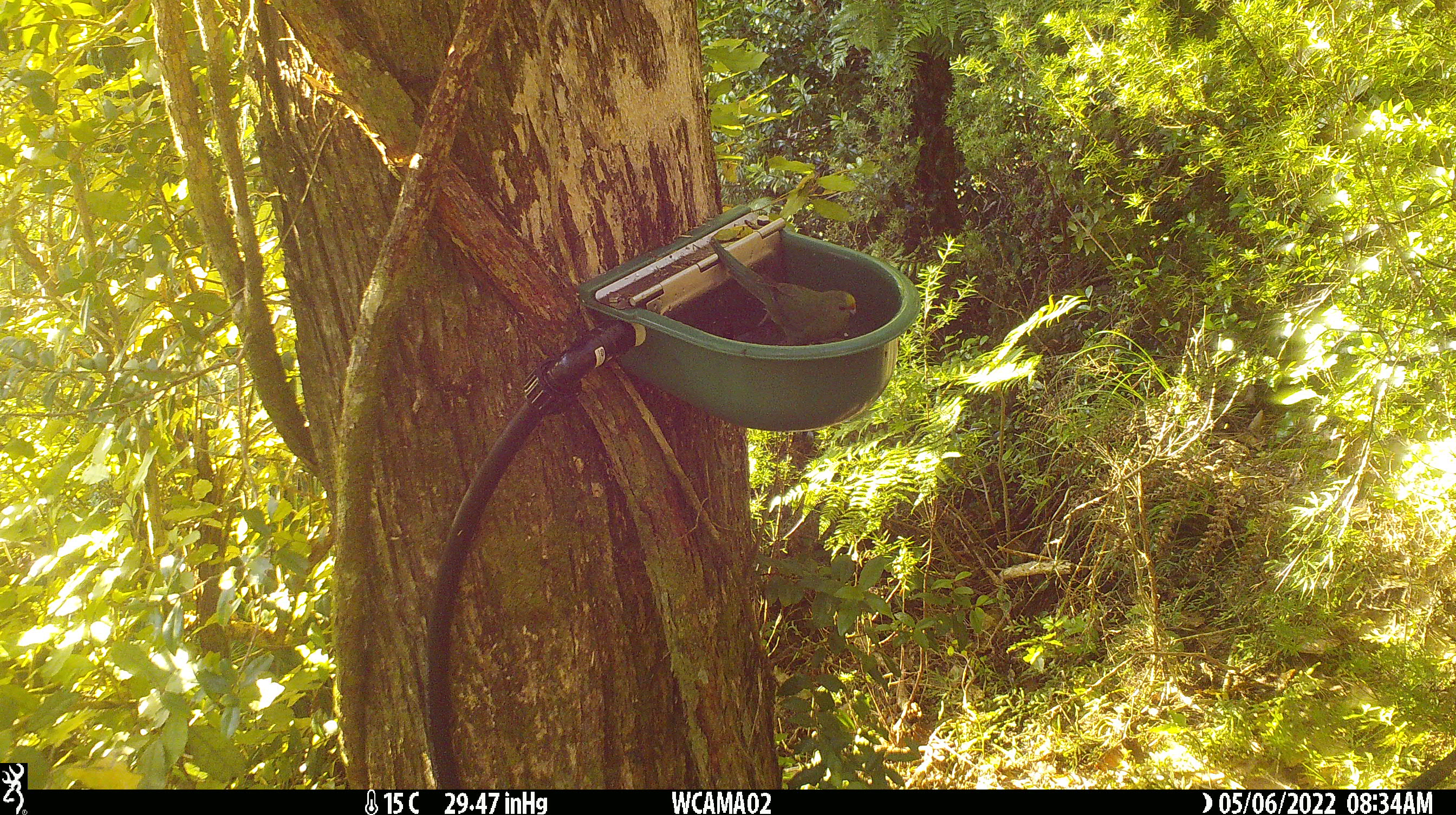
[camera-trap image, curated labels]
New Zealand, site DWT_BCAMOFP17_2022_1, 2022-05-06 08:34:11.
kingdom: Animalia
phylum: Chordata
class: Aves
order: Psittaciformes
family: Psittaculidae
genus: Cyanoramphus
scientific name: Cyanoramphus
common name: parakeet